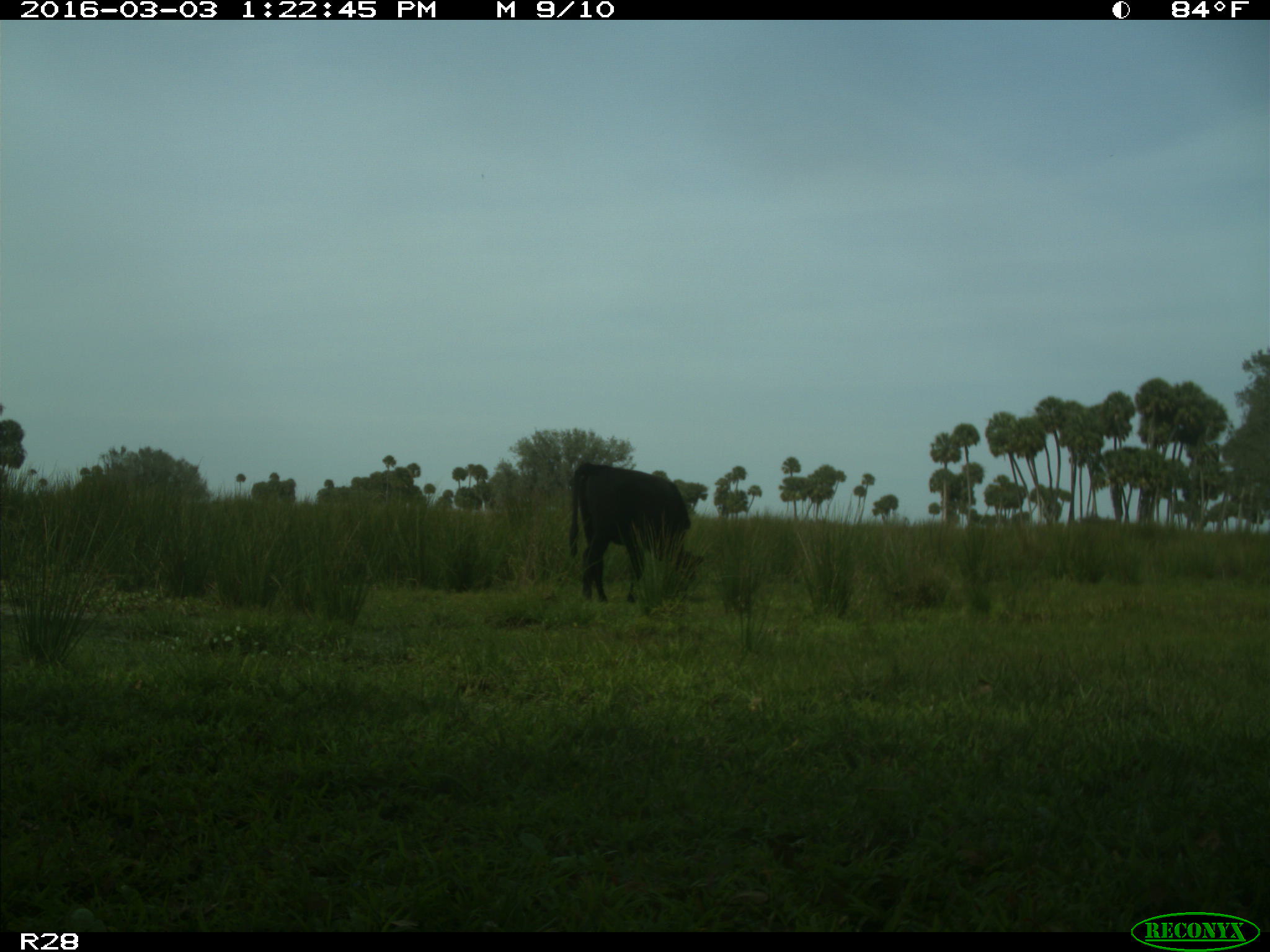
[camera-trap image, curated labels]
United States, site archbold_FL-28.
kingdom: Animalia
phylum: Chordata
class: Mammalia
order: Artiodactyla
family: Bovidae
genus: Bos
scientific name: Bos taurus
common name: domestic cow